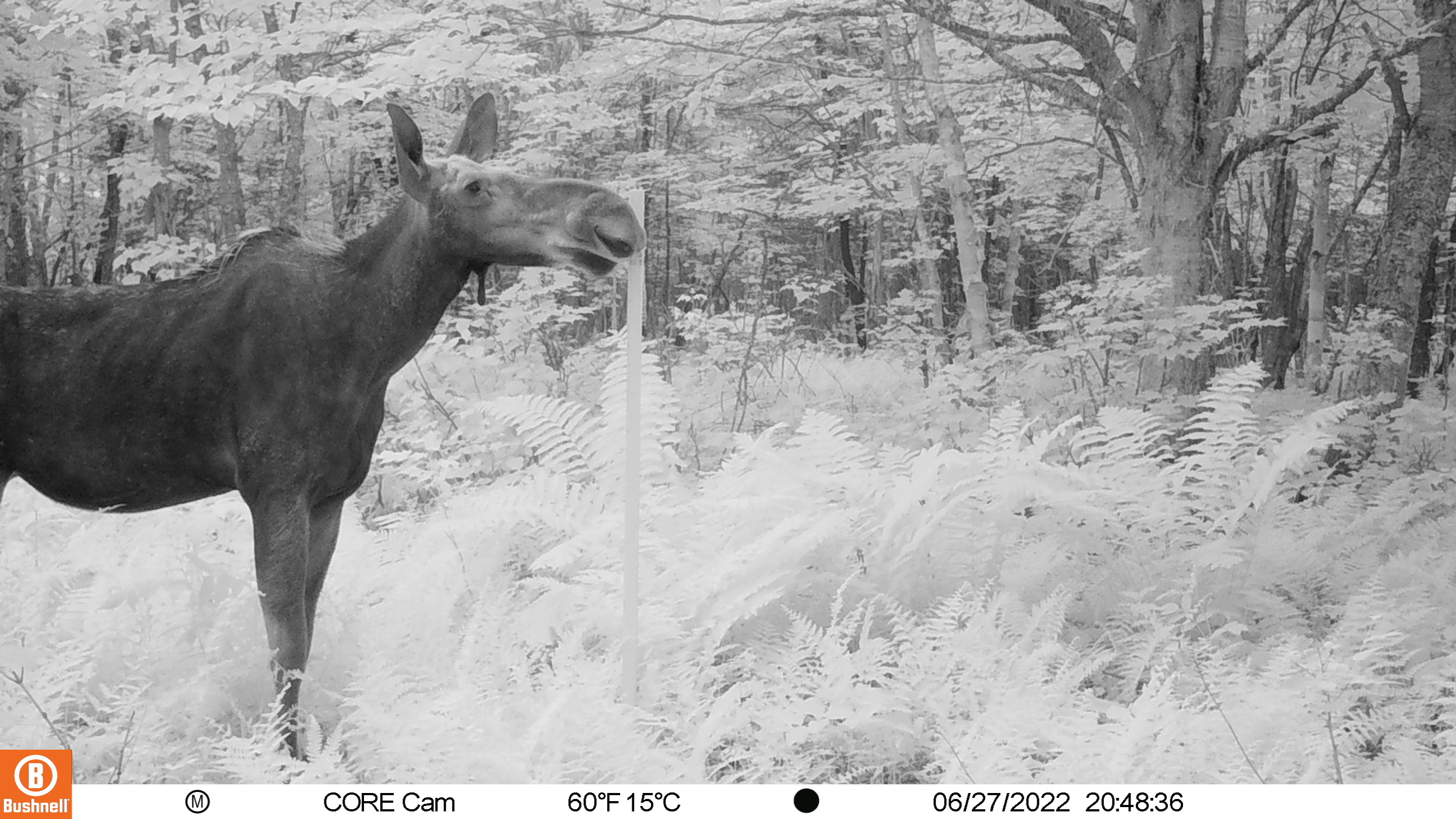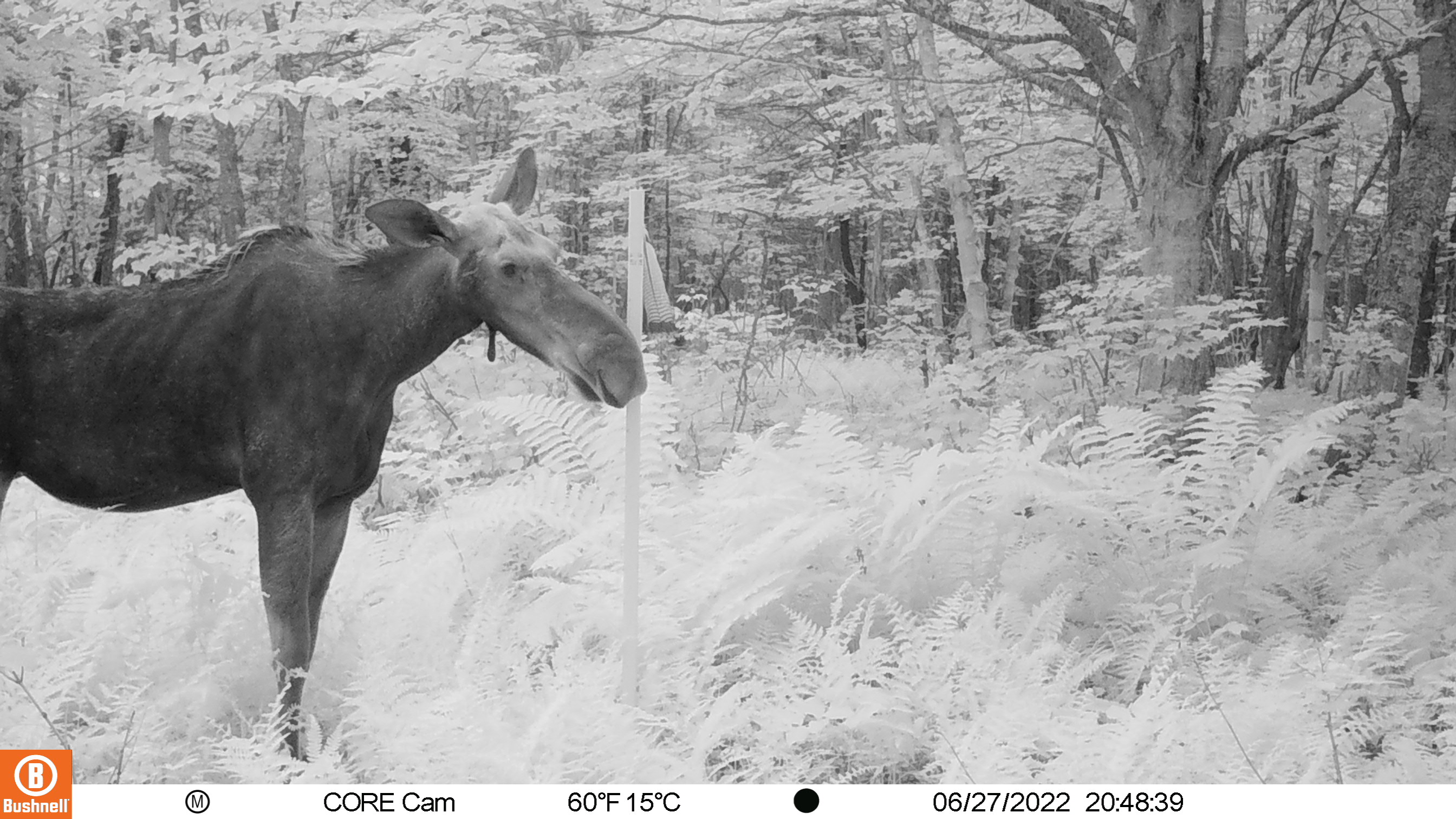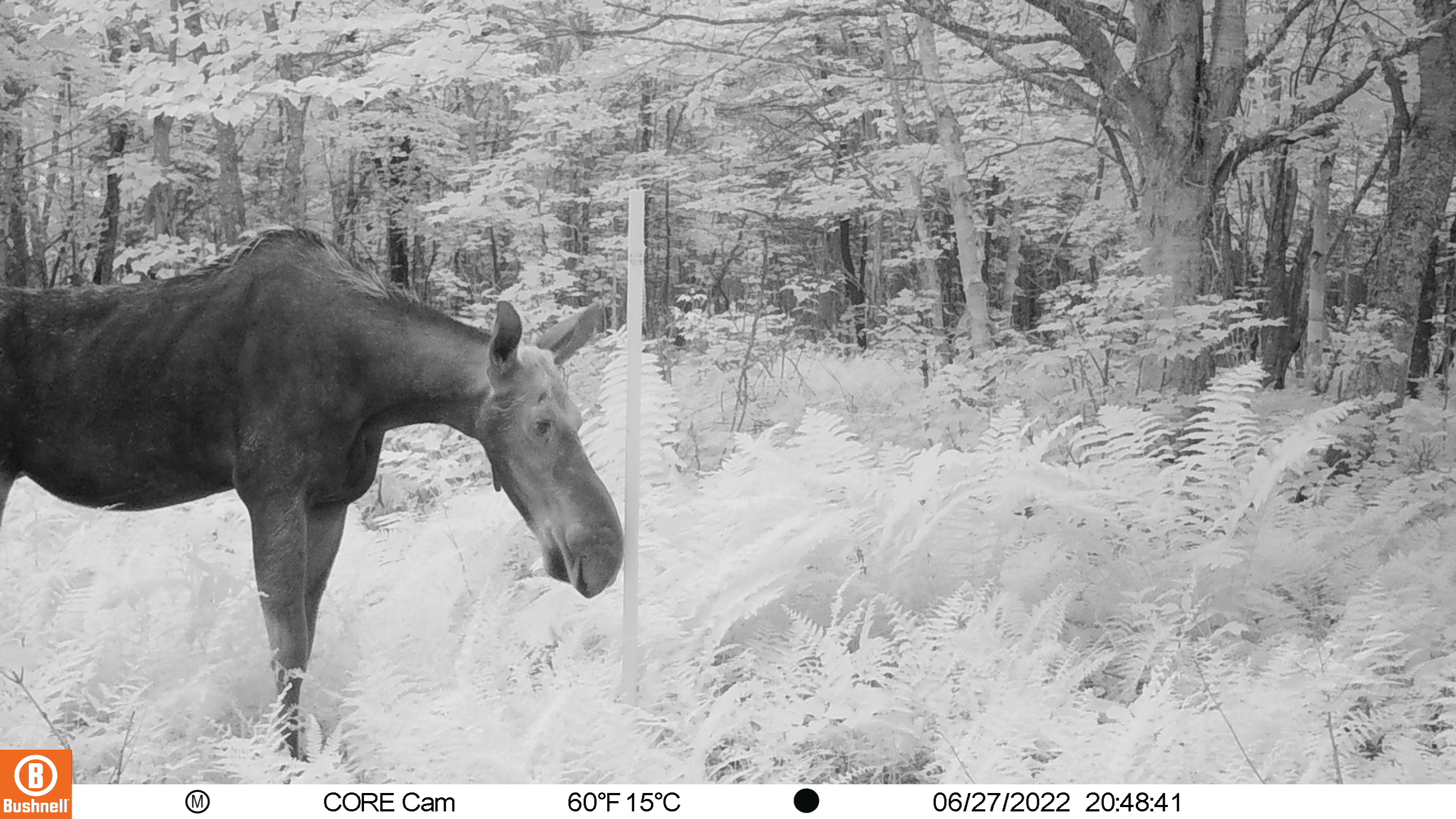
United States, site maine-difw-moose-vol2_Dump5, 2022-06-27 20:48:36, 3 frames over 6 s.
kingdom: Animalia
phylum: Chordata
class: Mammalia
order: Artiodactyla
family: Cervidae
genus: Alces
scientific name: Alces alces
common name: moose